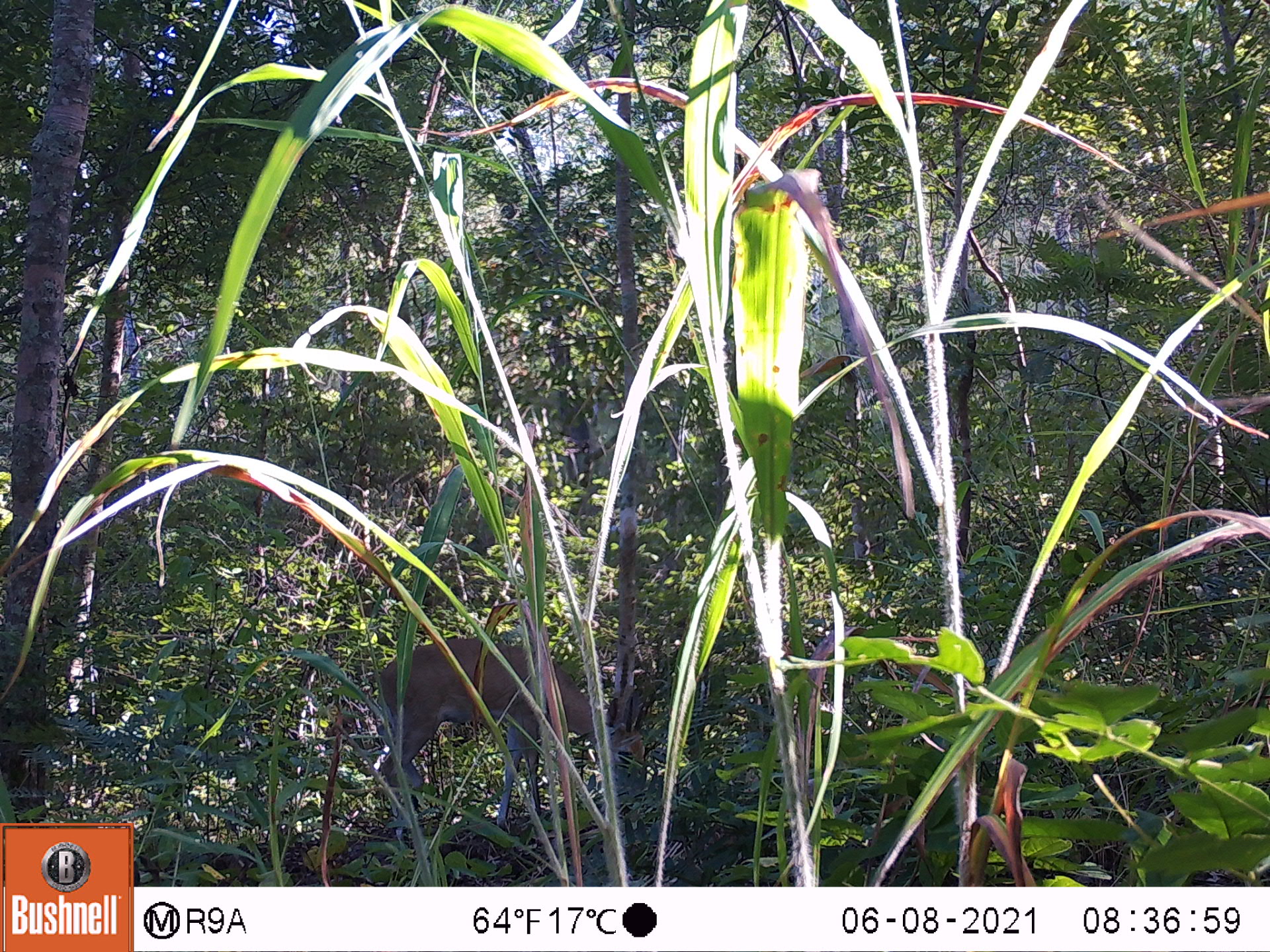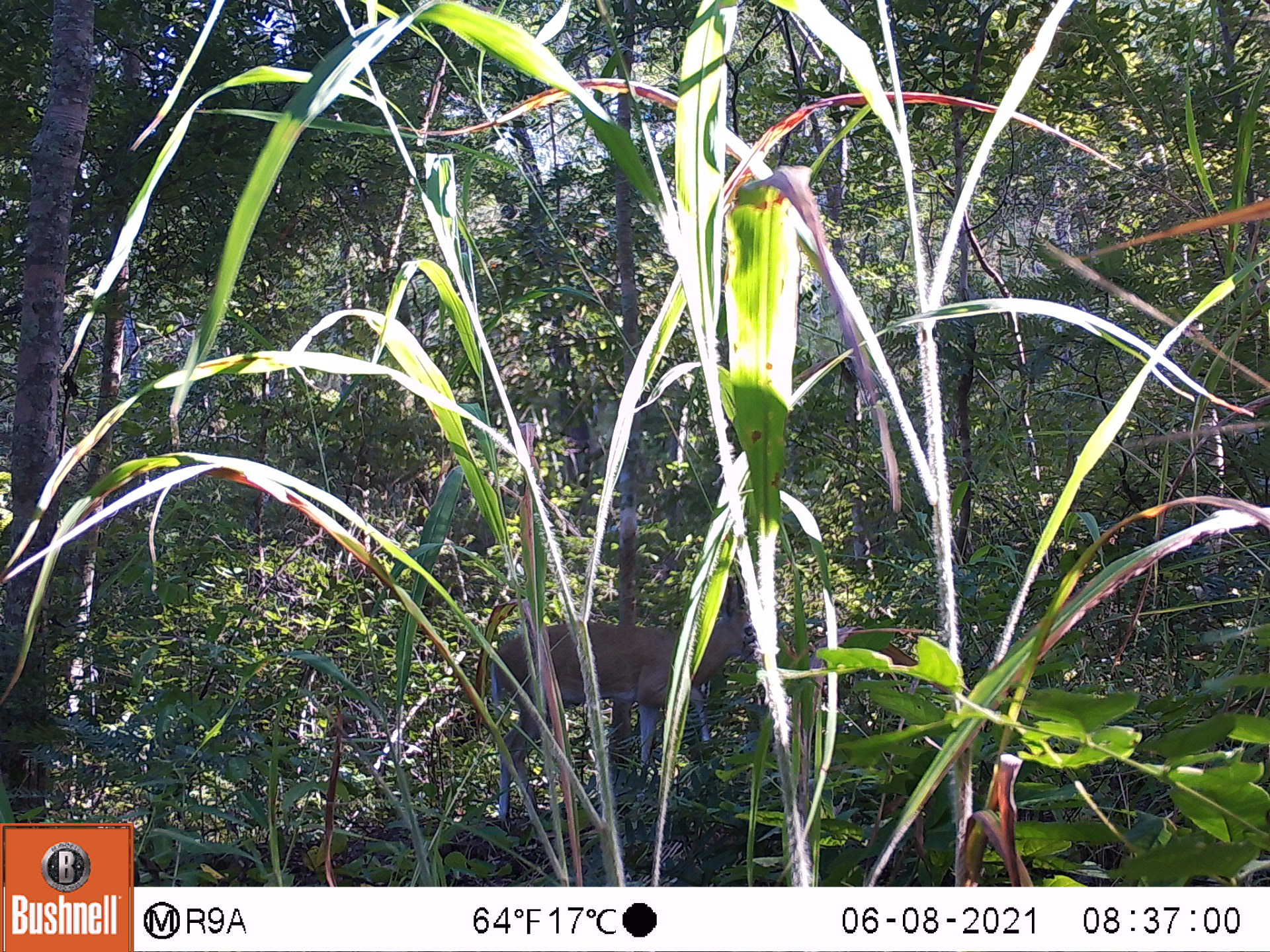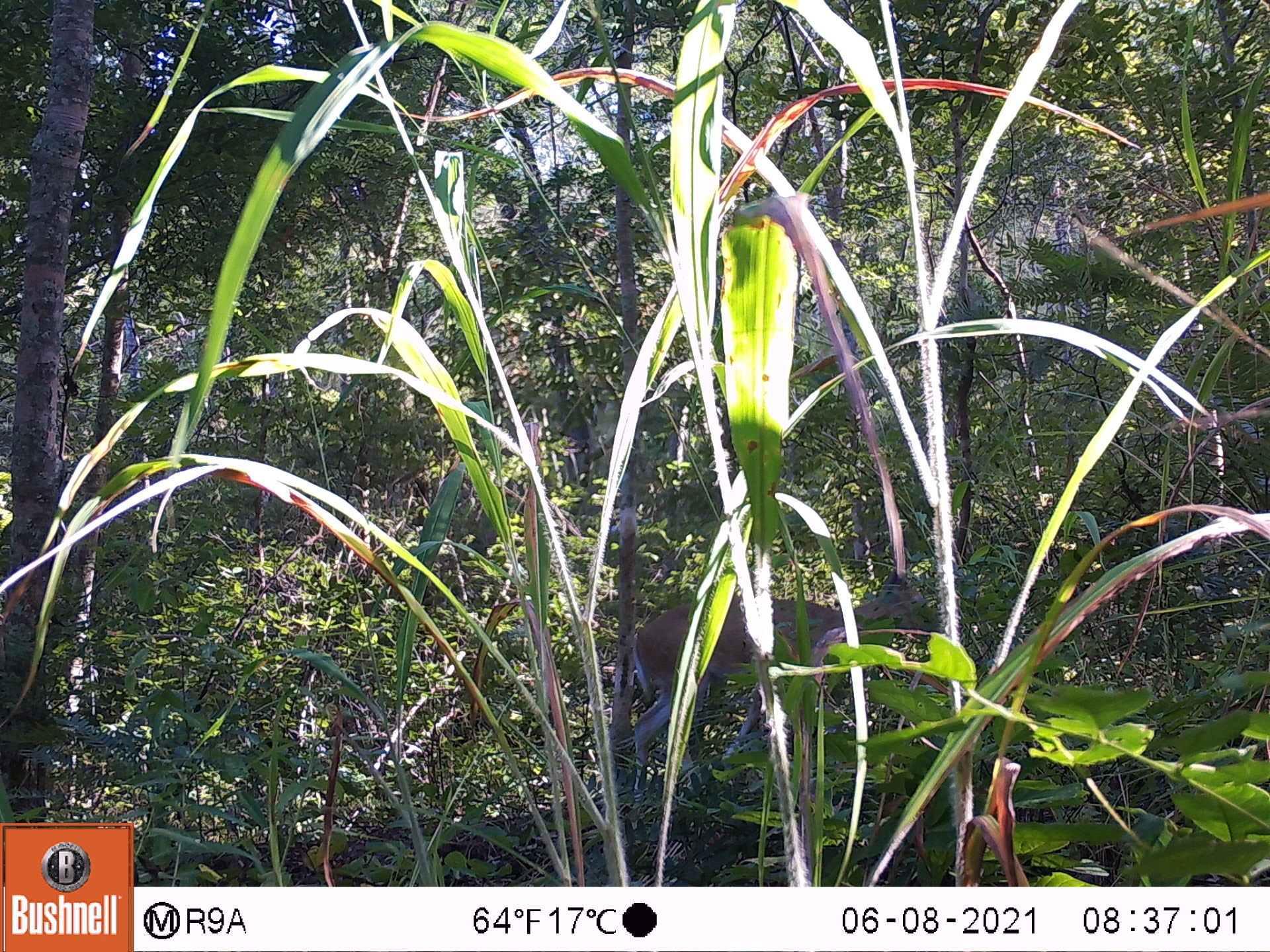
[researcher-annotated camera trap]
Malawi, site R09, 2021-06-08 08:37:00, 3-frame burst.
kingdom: Animalia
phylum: Chordata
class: Mammalia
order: Artiodactyla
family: Bovidae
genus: Sylvicapra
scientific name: Sylvicapra grimmia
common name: common duiker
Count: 1.